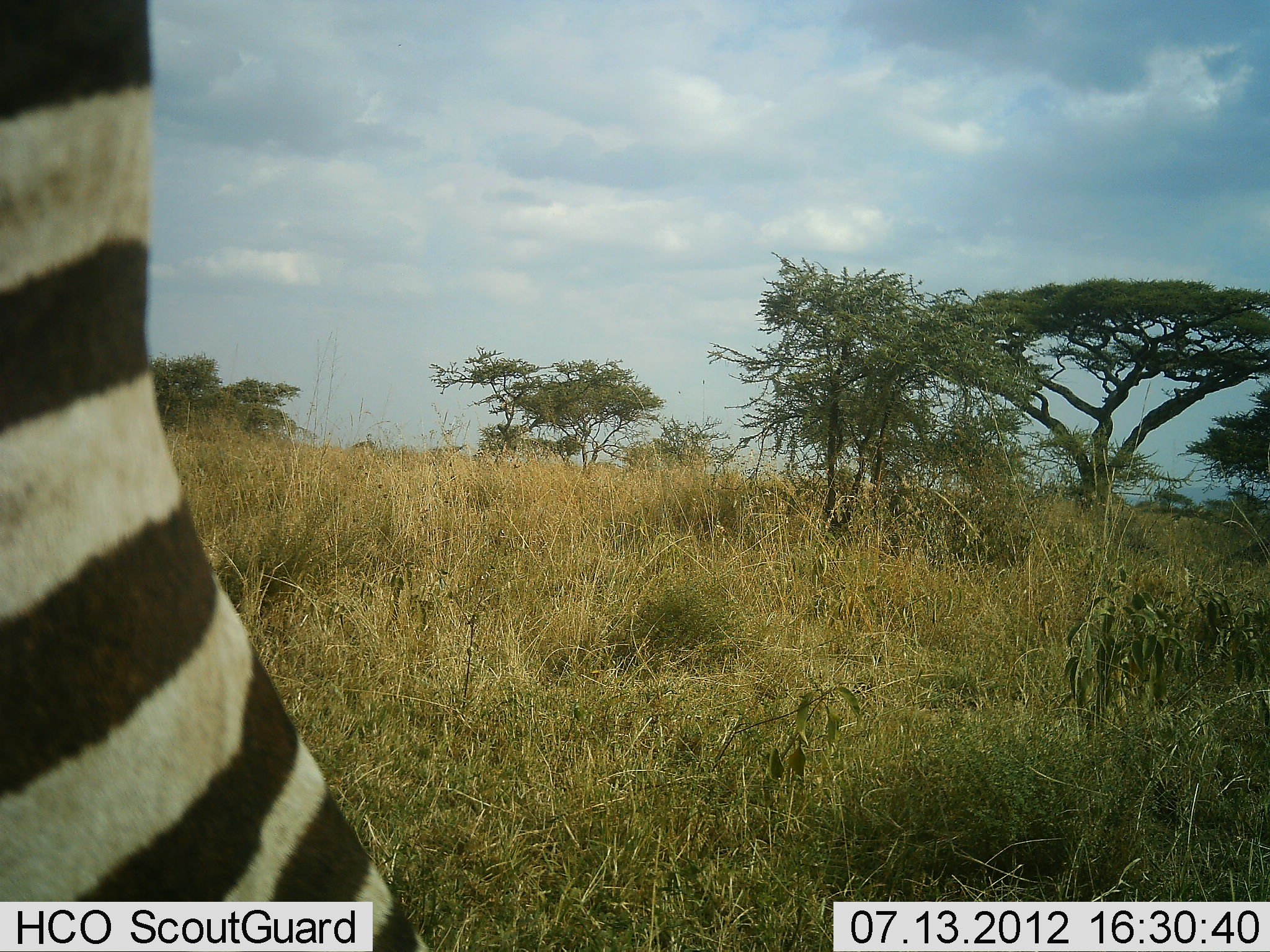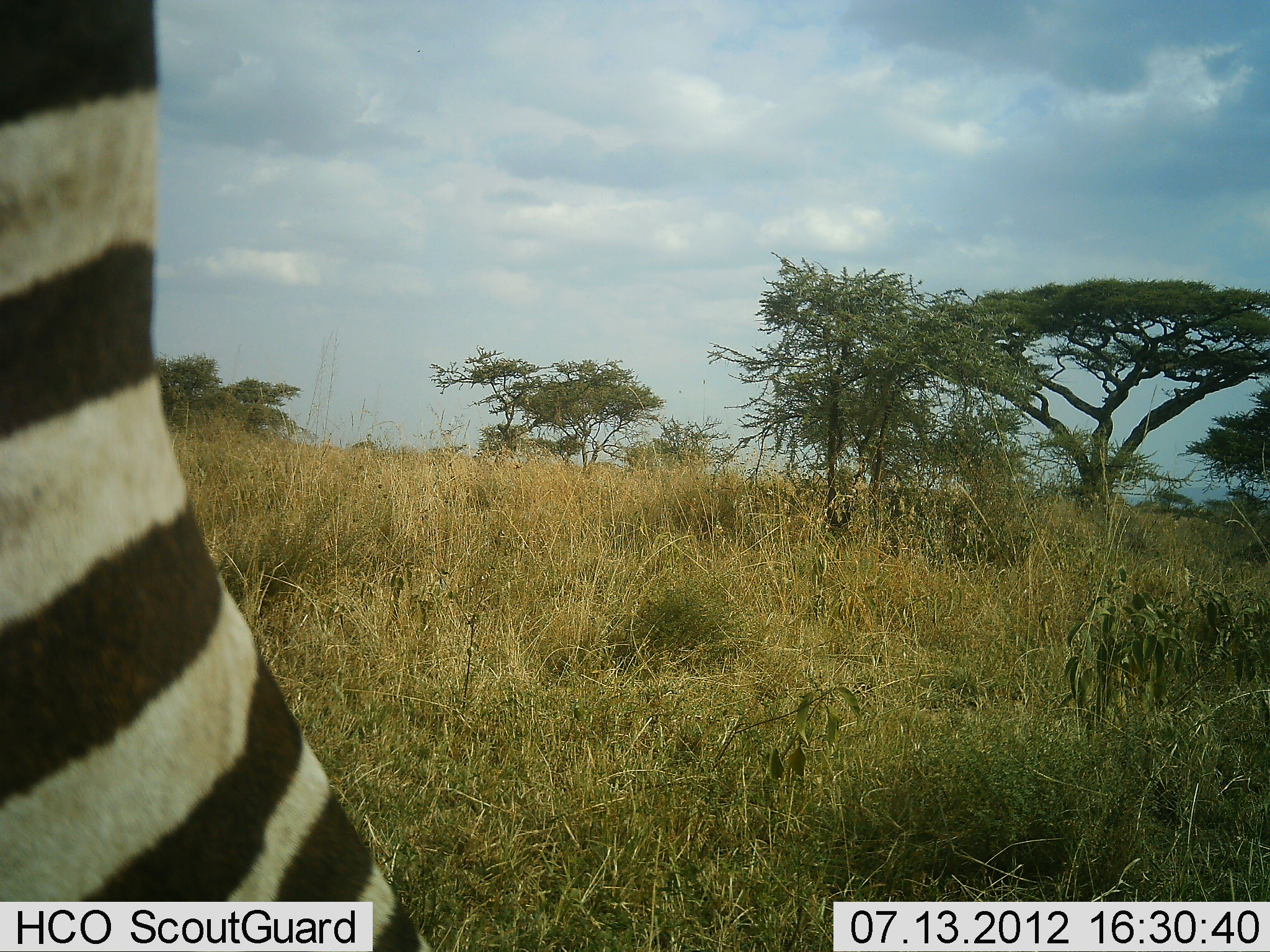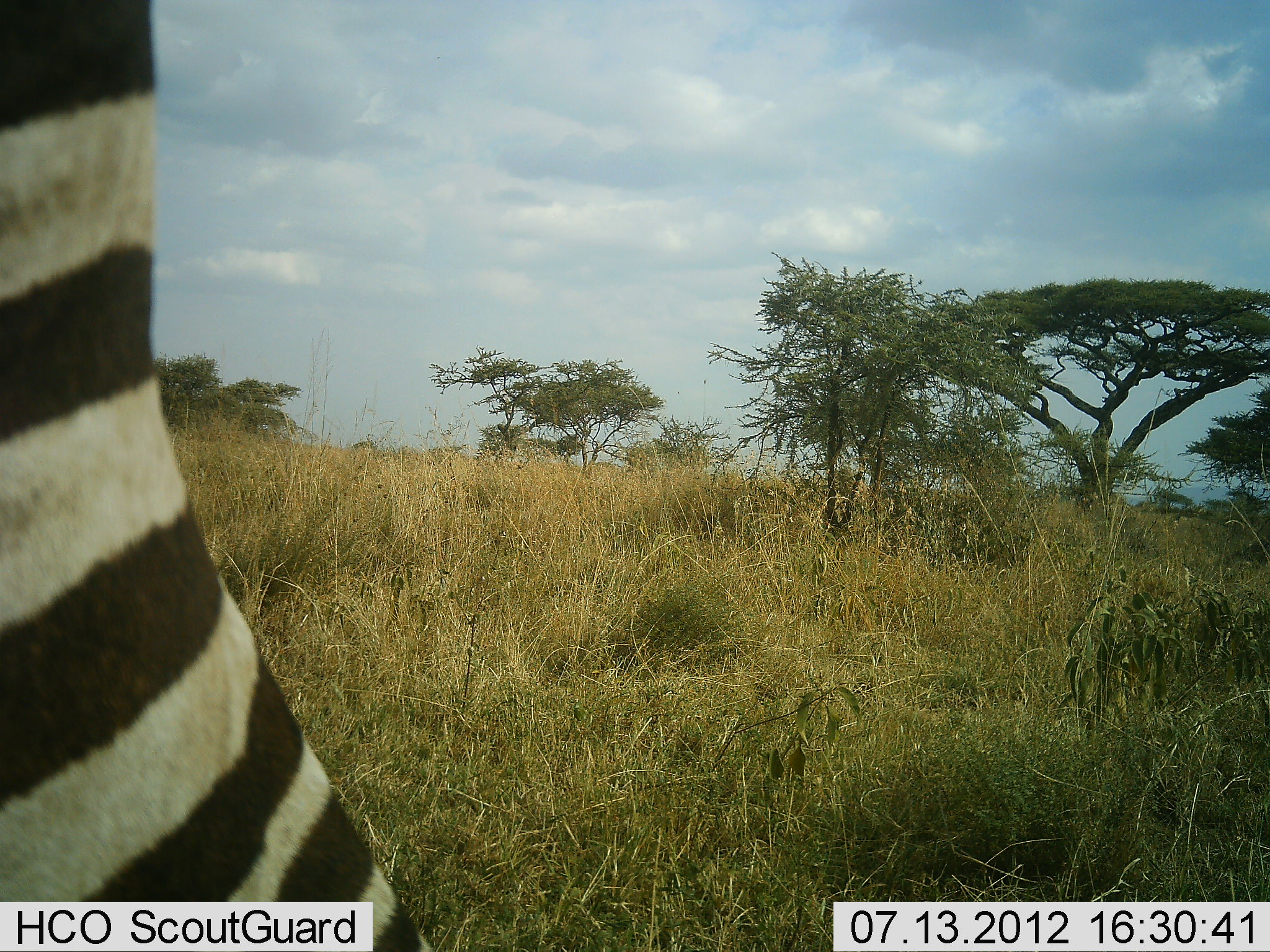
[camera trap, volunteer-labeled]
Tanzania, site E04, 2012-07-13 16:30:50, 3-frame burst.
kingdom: Animalia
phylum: Chordata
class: Mammalia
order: Perissodactyla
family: Equidae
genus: Equus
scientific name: Equus quagga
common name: plains zebra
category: zebra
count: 1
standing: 100%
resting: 0%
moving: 0%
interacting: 0%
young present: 0%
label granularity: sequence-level